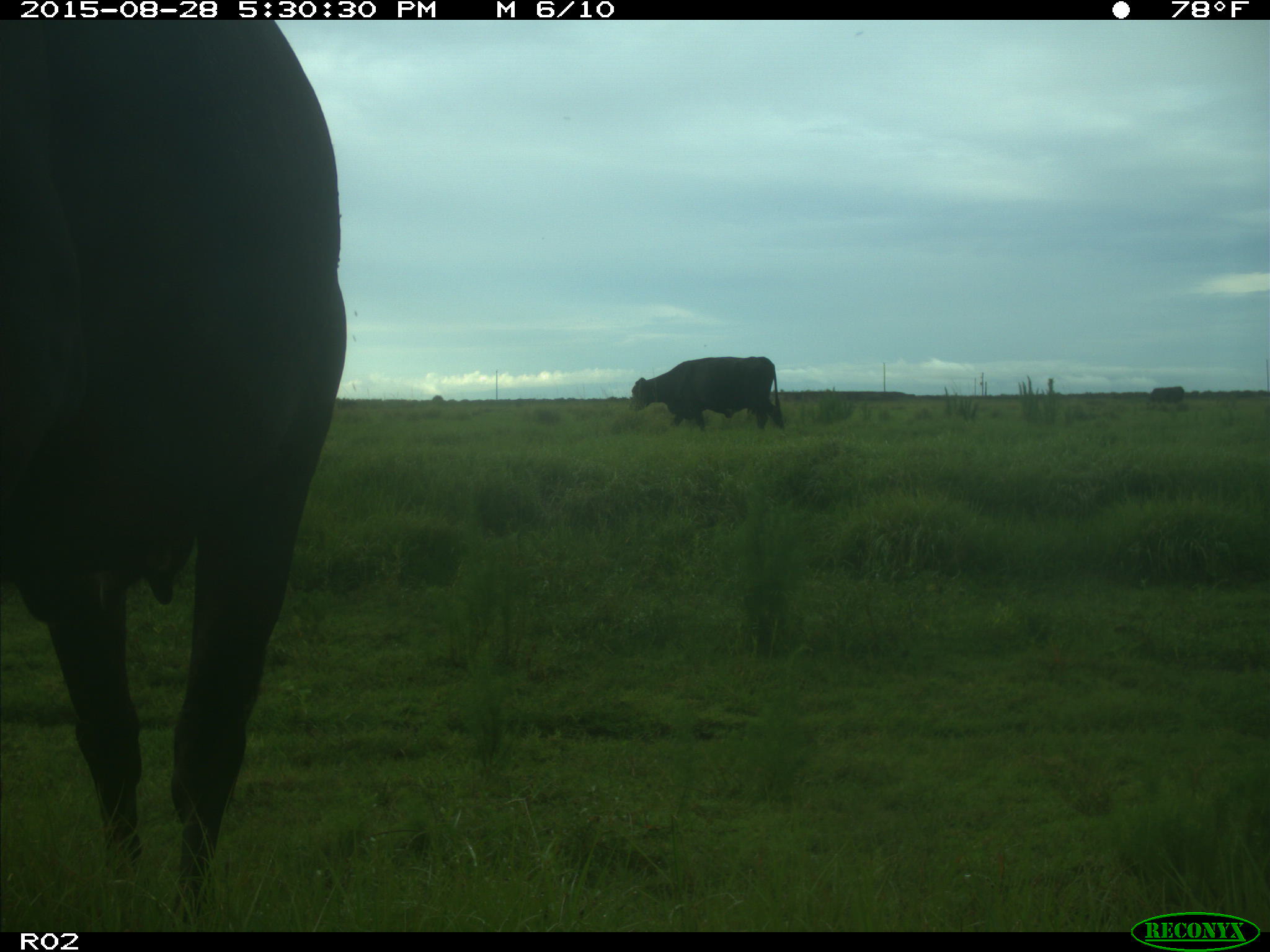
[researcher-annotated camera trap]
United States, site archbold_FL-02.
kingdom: Animalia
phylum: Chordata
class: Mammalia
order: Artiodactyla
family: Bovidae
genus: Bos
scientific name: Bos taurus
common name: domestic cow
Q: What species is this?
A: Bos taurus (domestic cow).